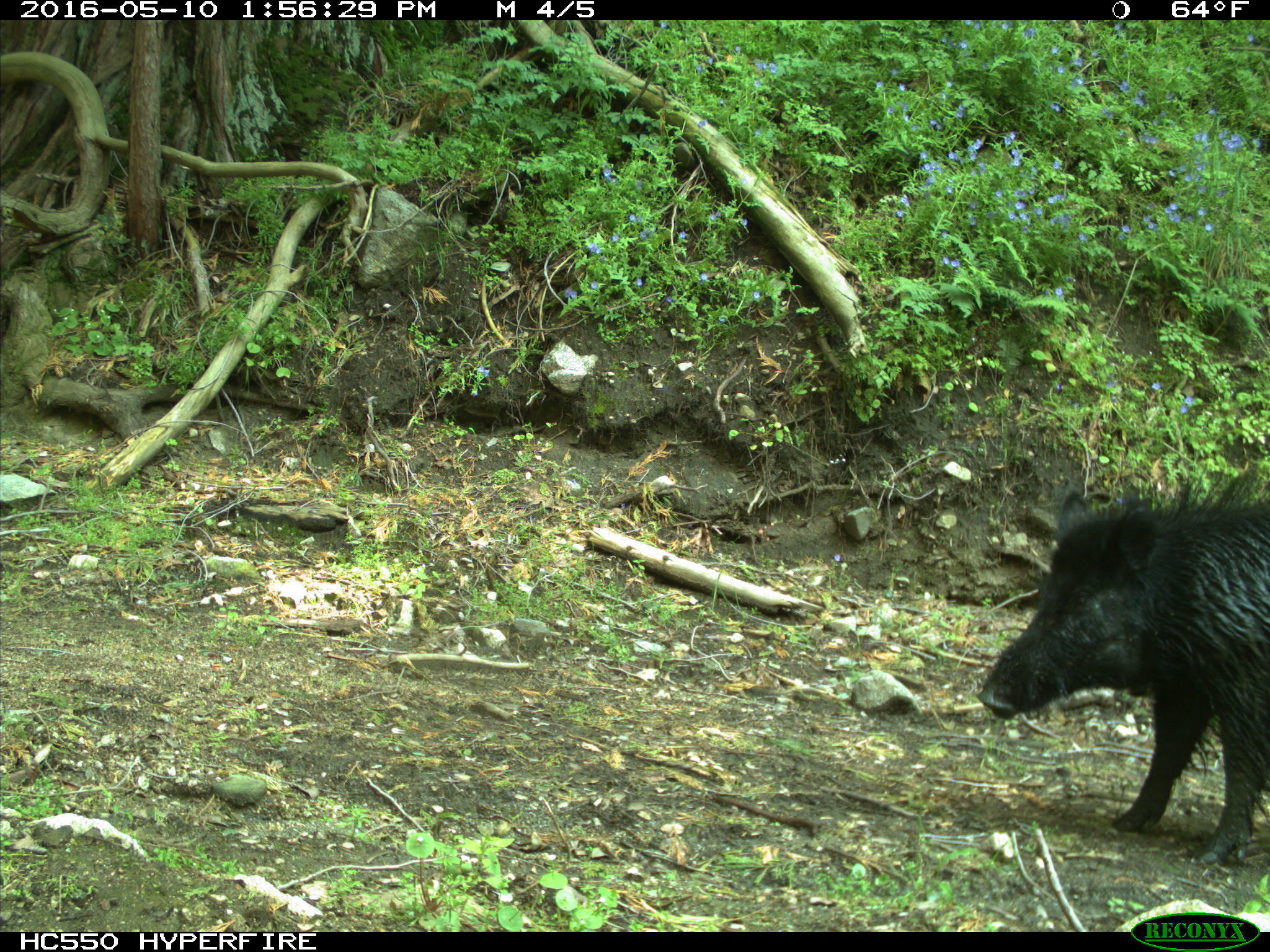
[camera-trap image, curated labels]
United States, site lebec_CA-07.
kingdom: Animalia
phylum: Chordata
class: Mammalia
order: Artiodactyla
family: Suidae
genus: Sus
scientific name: Sus scrofa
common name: wild boar